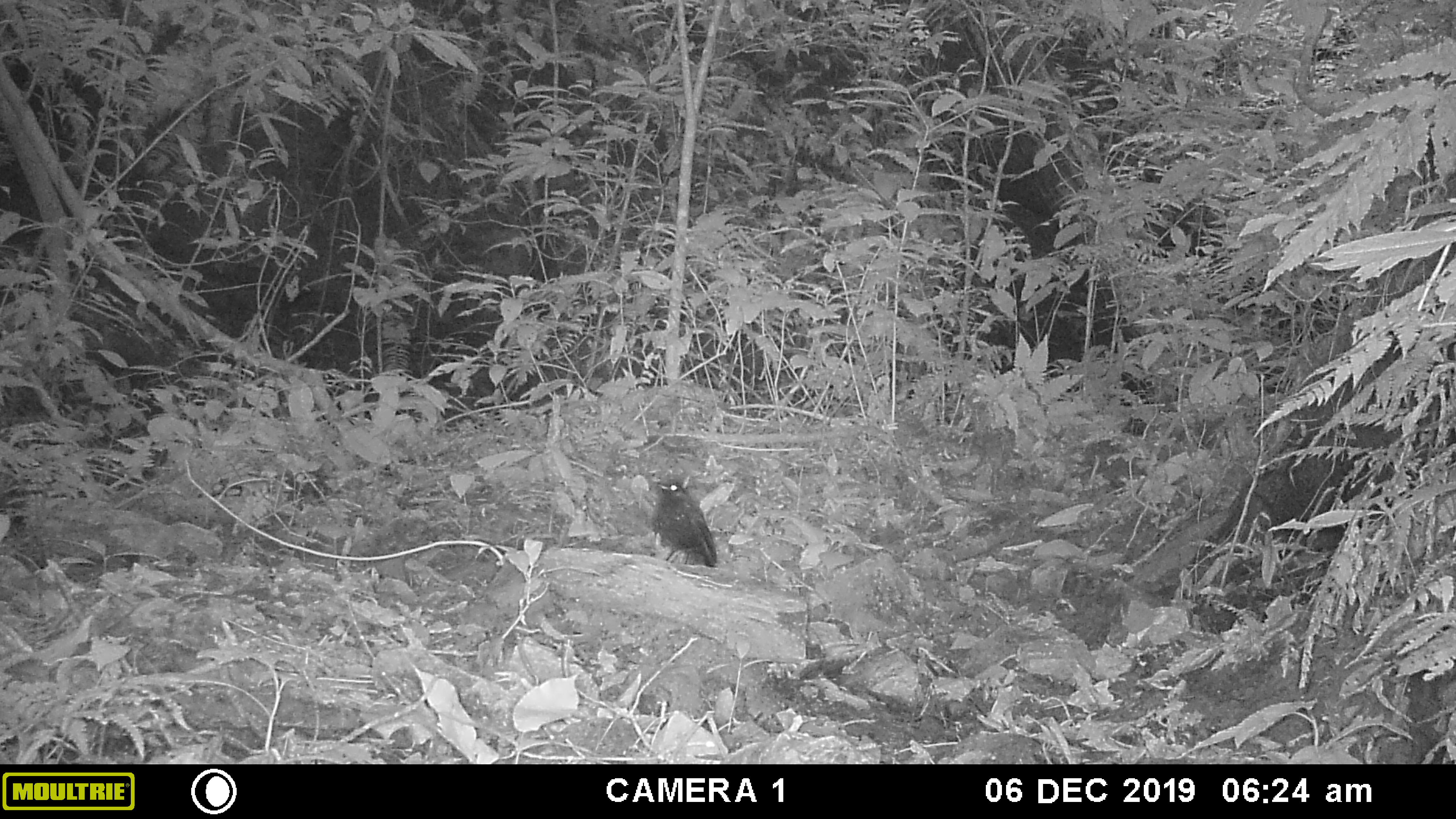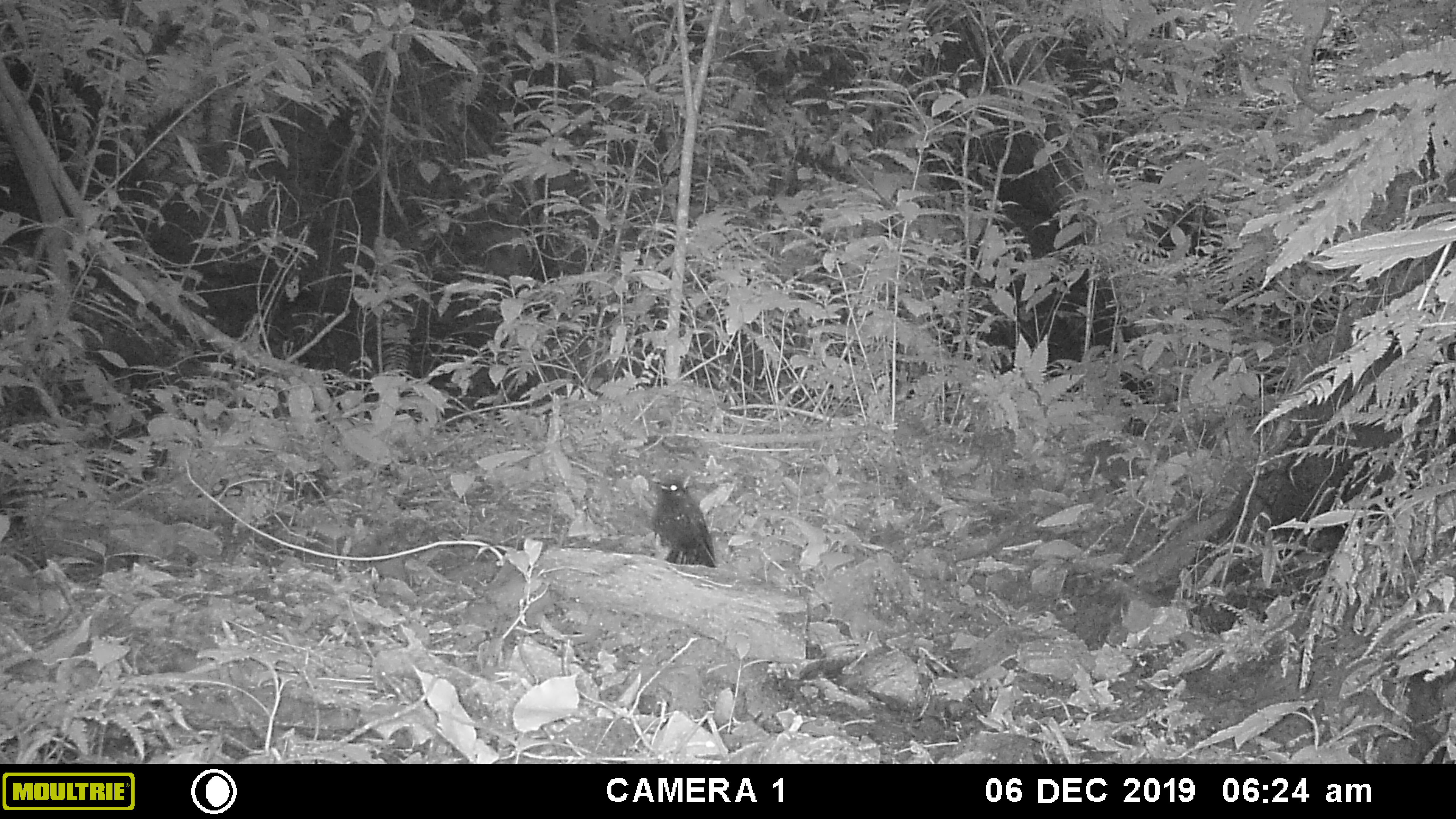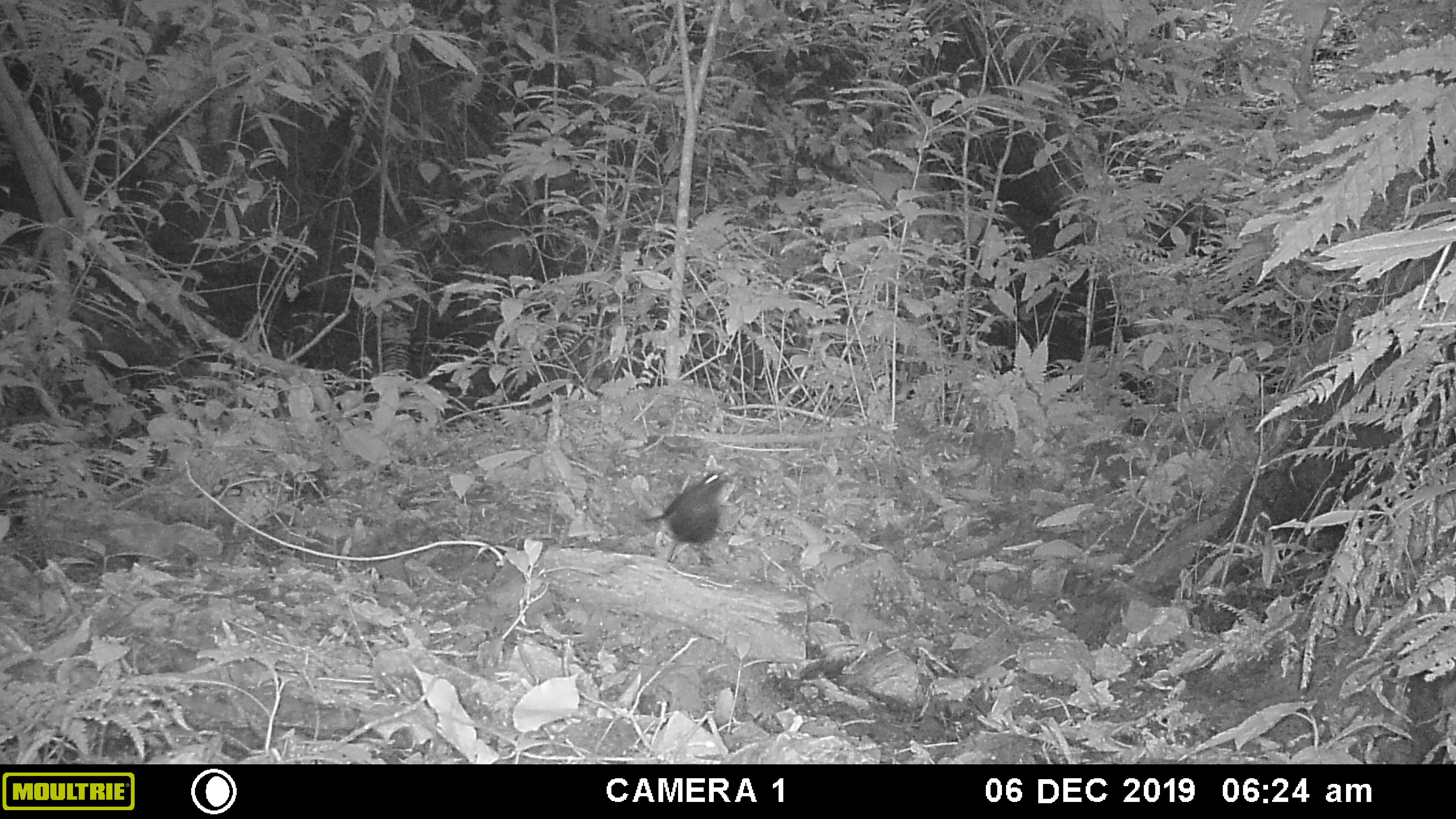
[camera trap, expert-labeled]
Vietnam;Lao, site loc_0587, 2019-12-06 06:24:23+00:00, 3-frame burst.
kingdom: Animalia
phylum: Chordata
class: Aves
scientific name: Aves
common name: bird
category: unidentified bird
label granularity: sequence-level